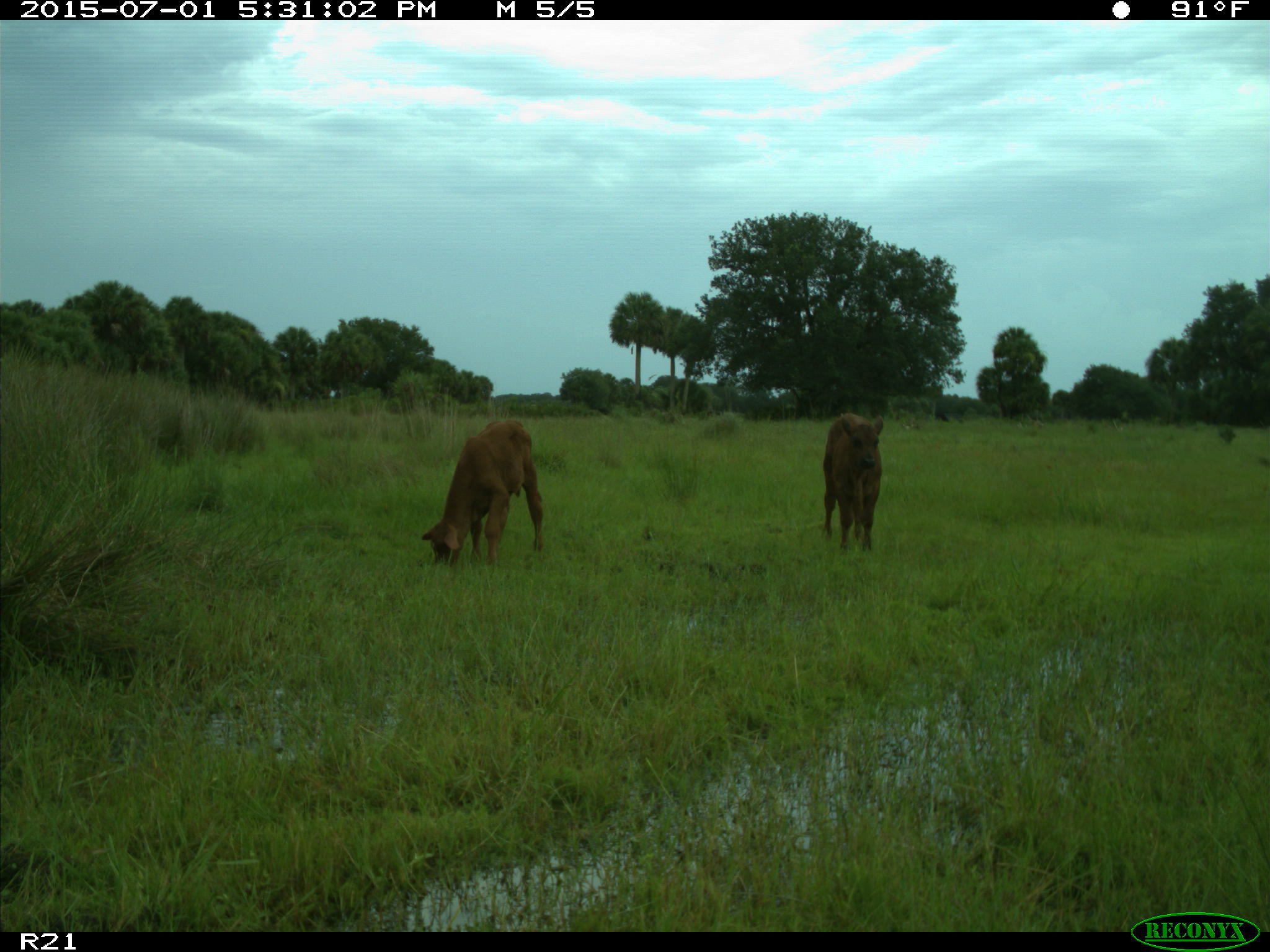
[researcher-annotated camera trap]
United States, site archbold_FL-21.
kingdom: Animalia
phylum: Chordata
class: Mammalia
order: Artiodactyla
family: Bovidae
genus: Bos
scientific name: Bos taurus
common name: domestic cow